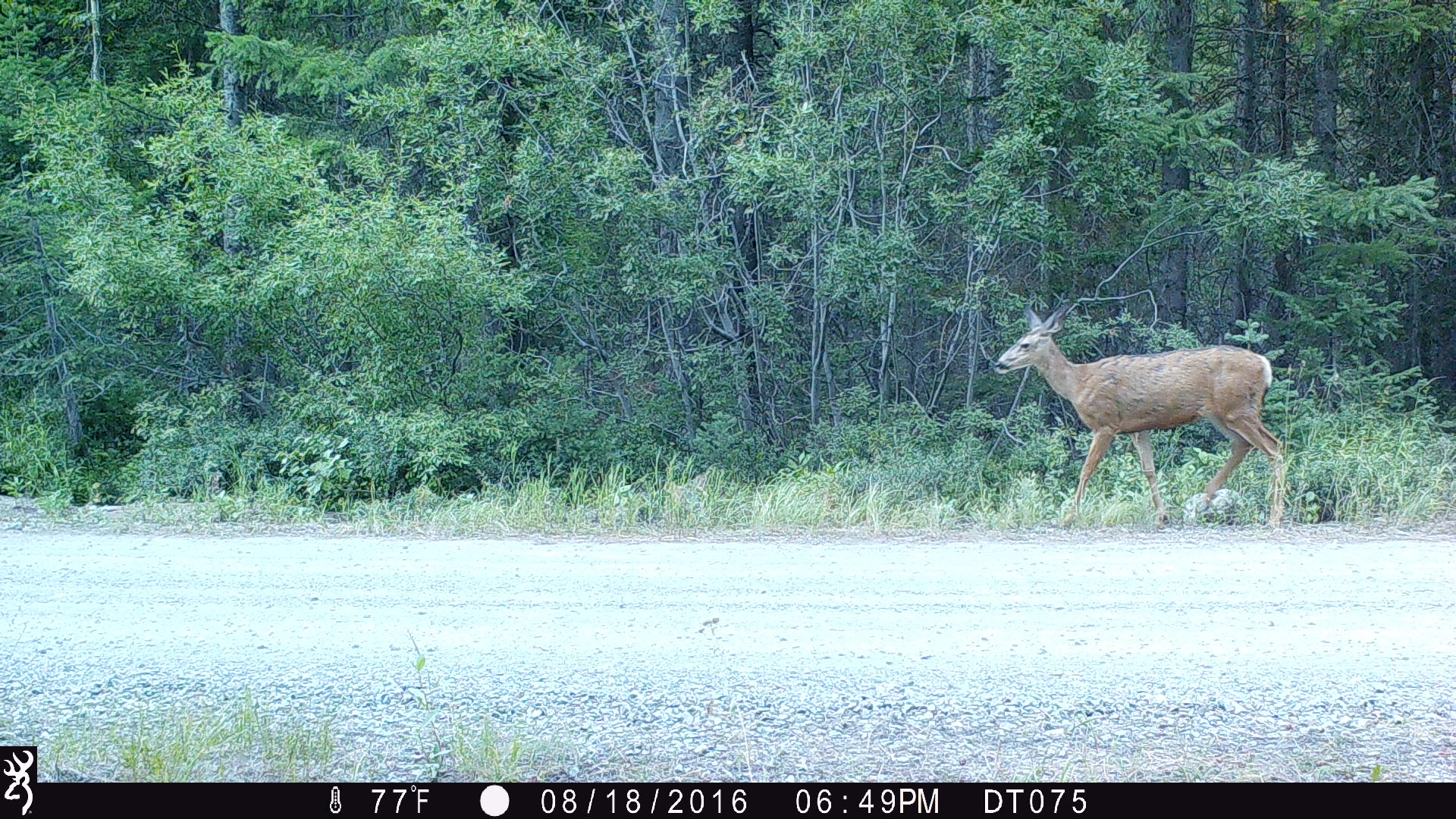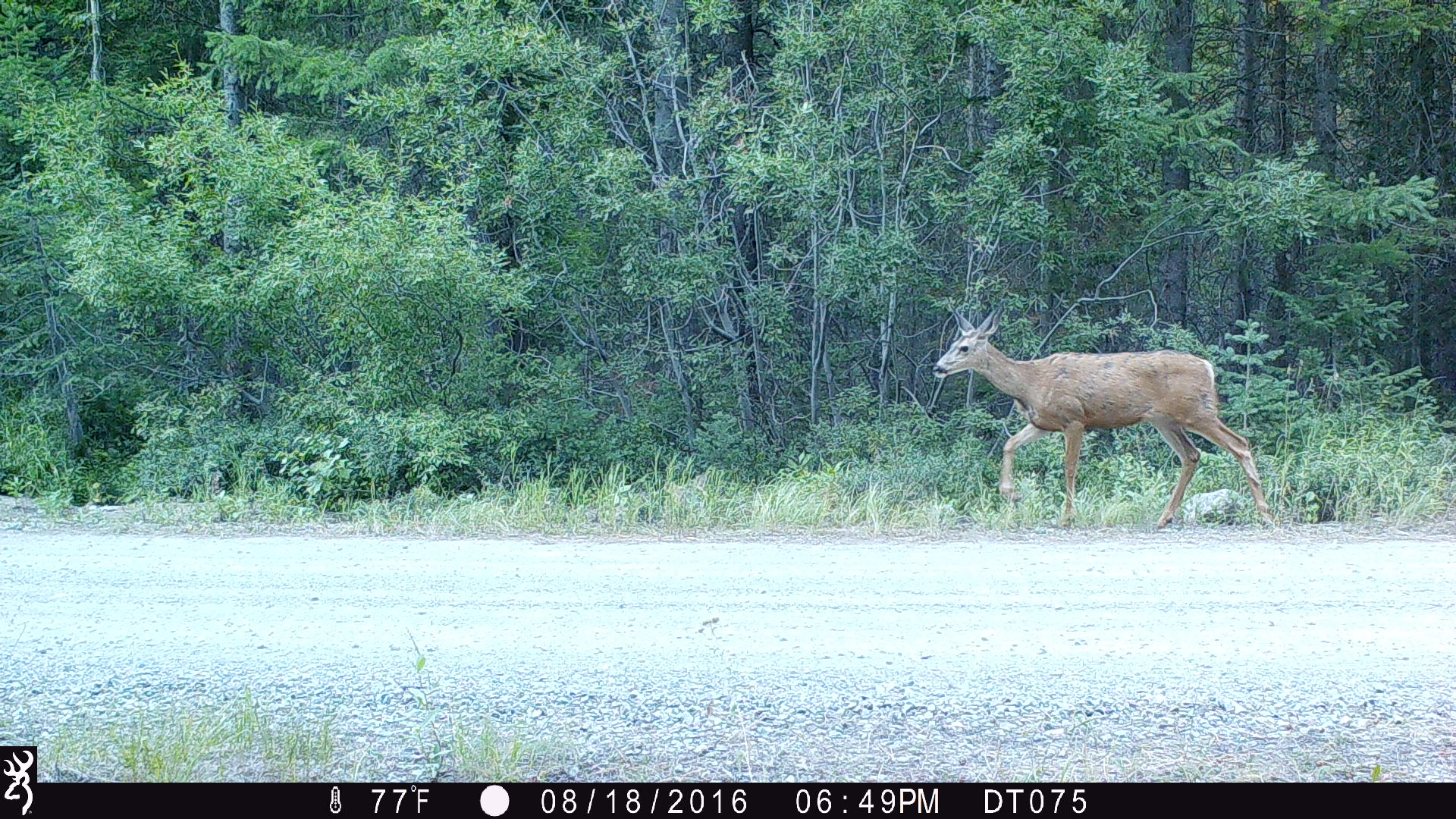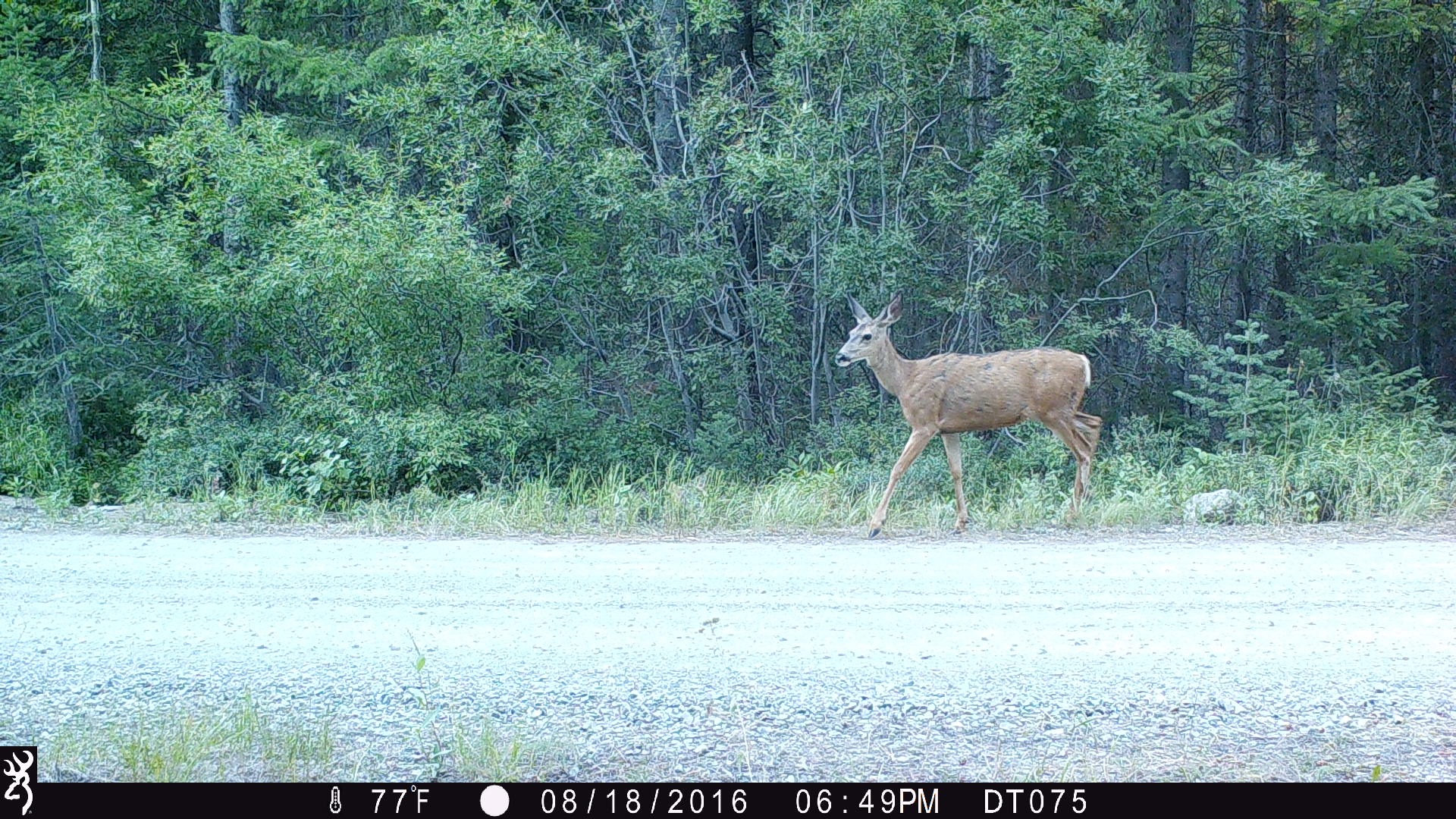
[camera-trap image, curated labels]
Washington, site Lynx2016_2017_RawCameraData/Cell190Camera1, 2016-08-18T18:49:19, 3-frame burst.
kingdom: Animalia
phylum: Chordata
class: Mammalia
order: Artiodactyla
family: Cervidae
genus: Odocoileus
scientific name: Odocoileus hemionus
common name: mule deer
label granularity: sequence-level